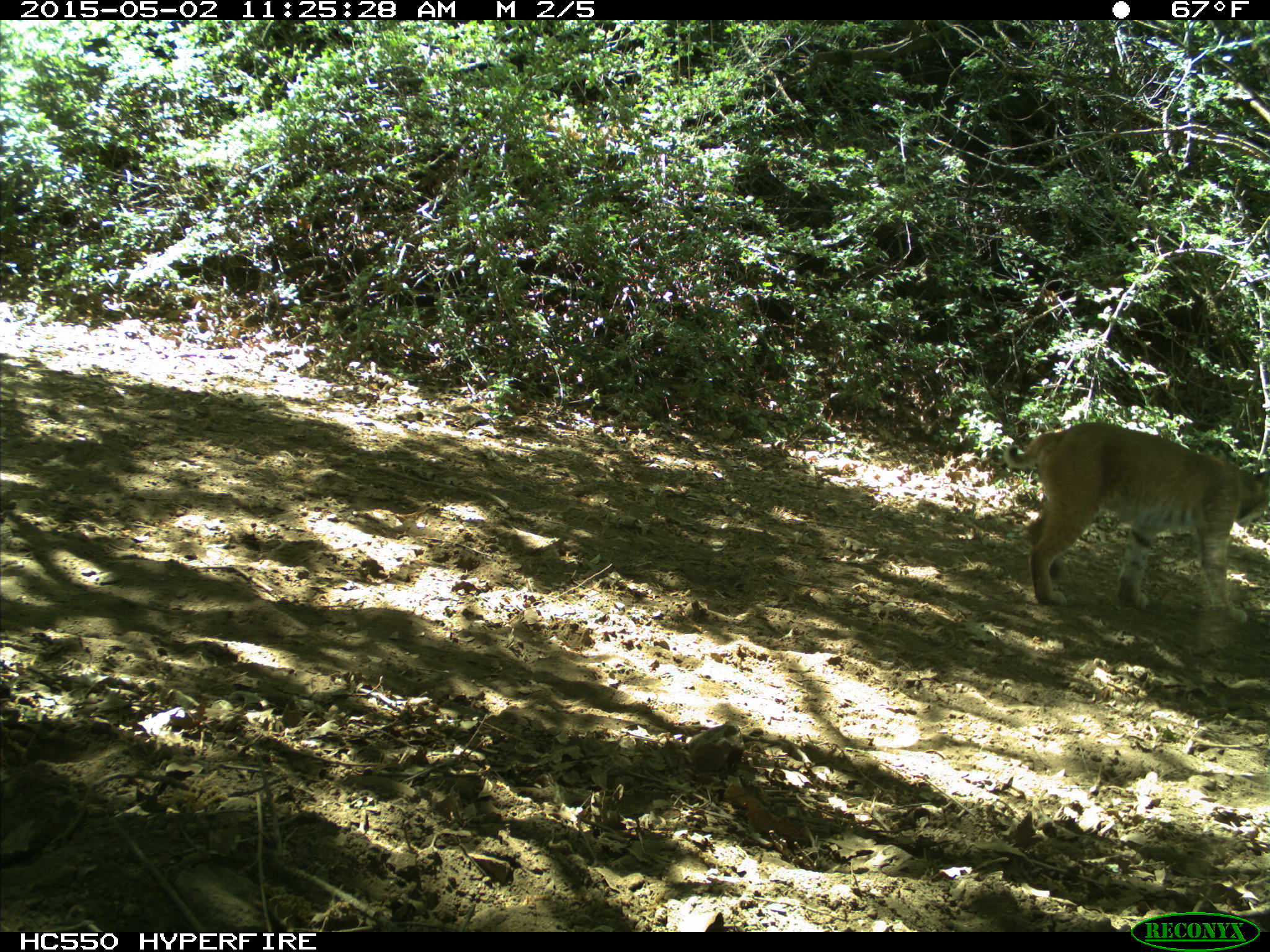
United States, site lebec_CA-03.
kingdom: Animalia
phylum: Chordata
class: Mammalia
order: Carnivora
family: Felidae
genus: Lynx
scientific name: Lynx rufus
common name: bobcat